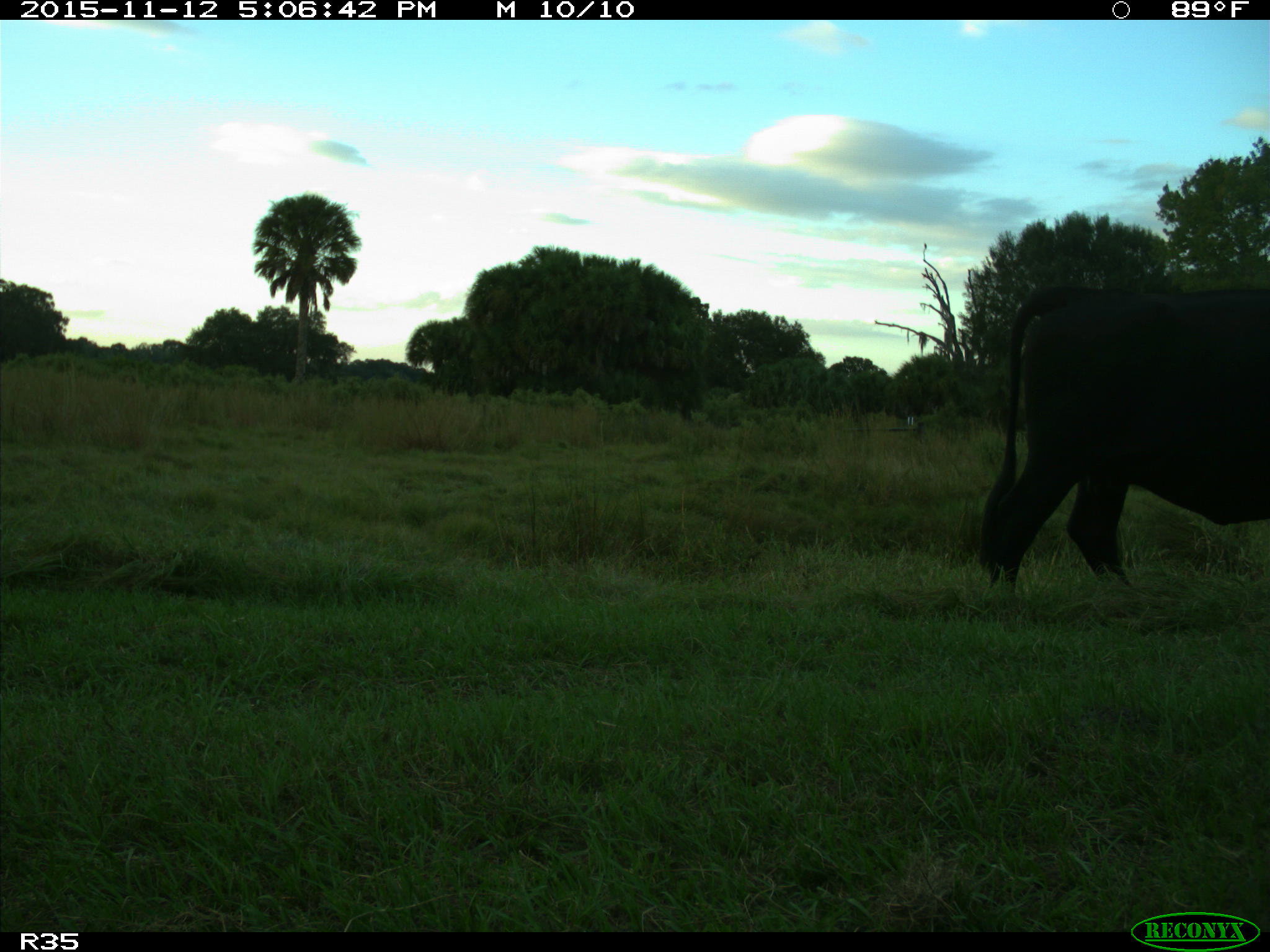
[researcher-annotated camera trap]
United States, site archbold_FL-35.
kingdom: Animalia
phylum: Chordata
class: Mammalia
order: Artiodactyla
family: Bovidae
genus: Bos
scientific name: Bos taurus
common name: domestic cow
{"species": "Bos taurus (domestic cow)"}